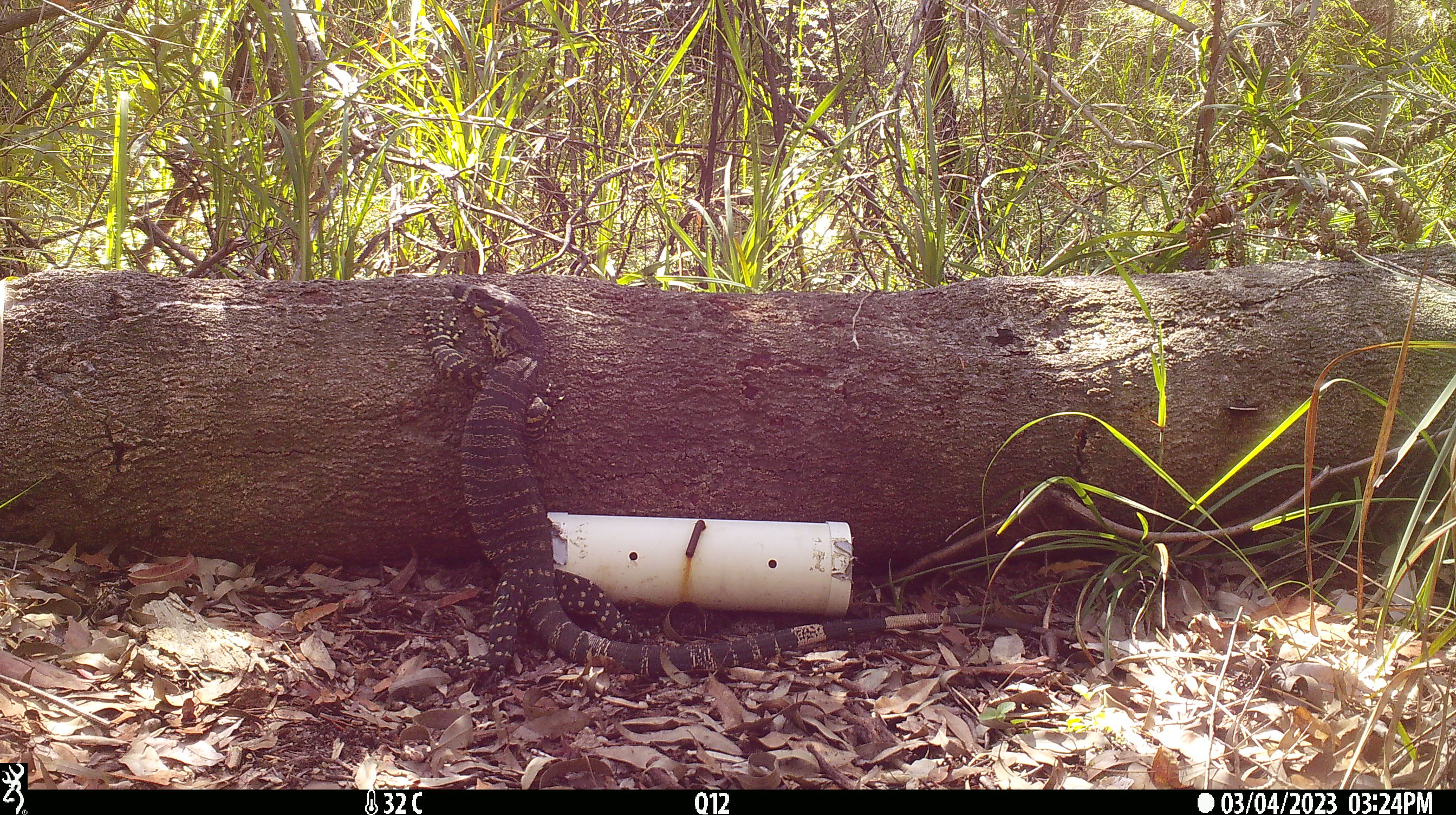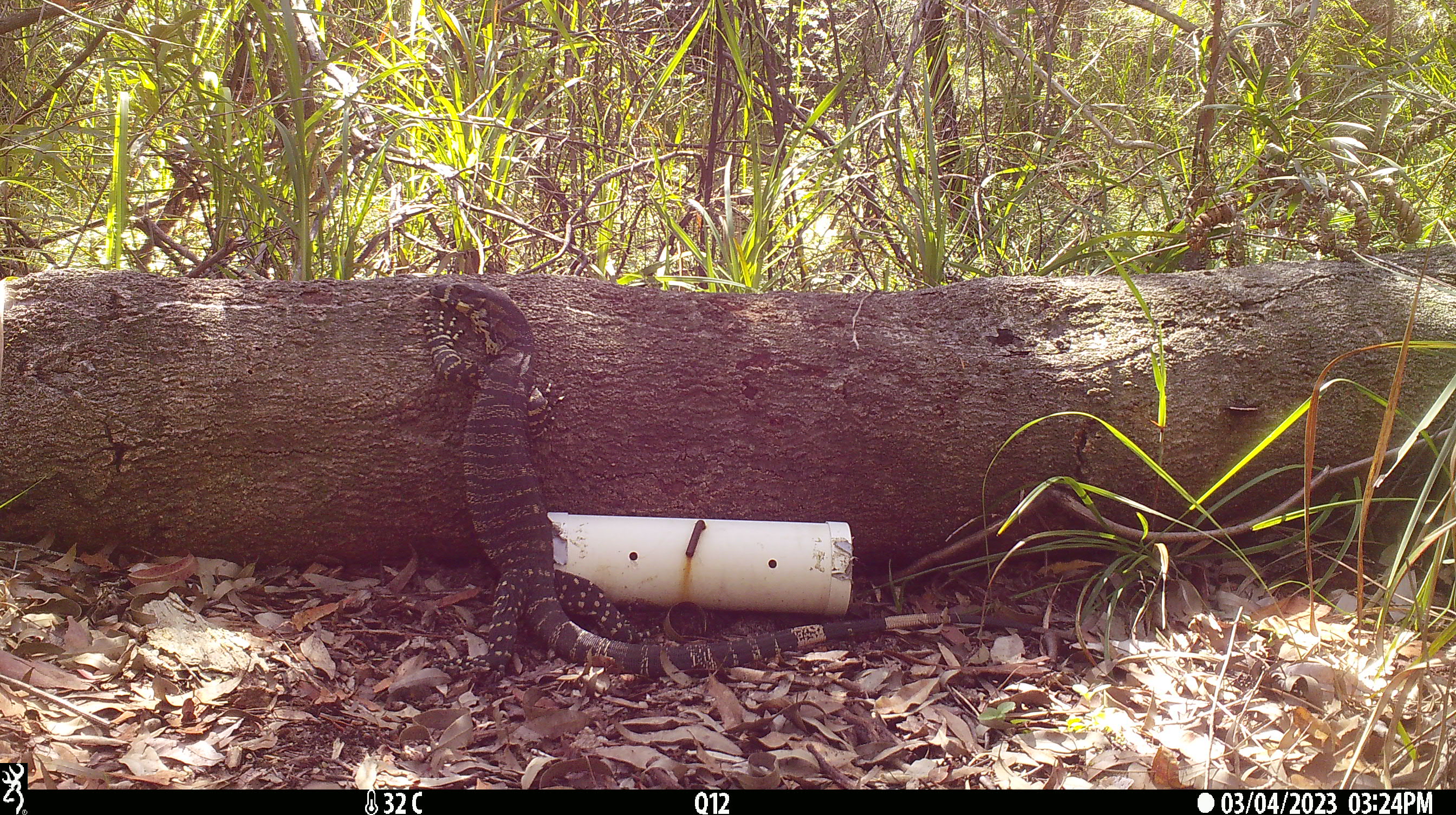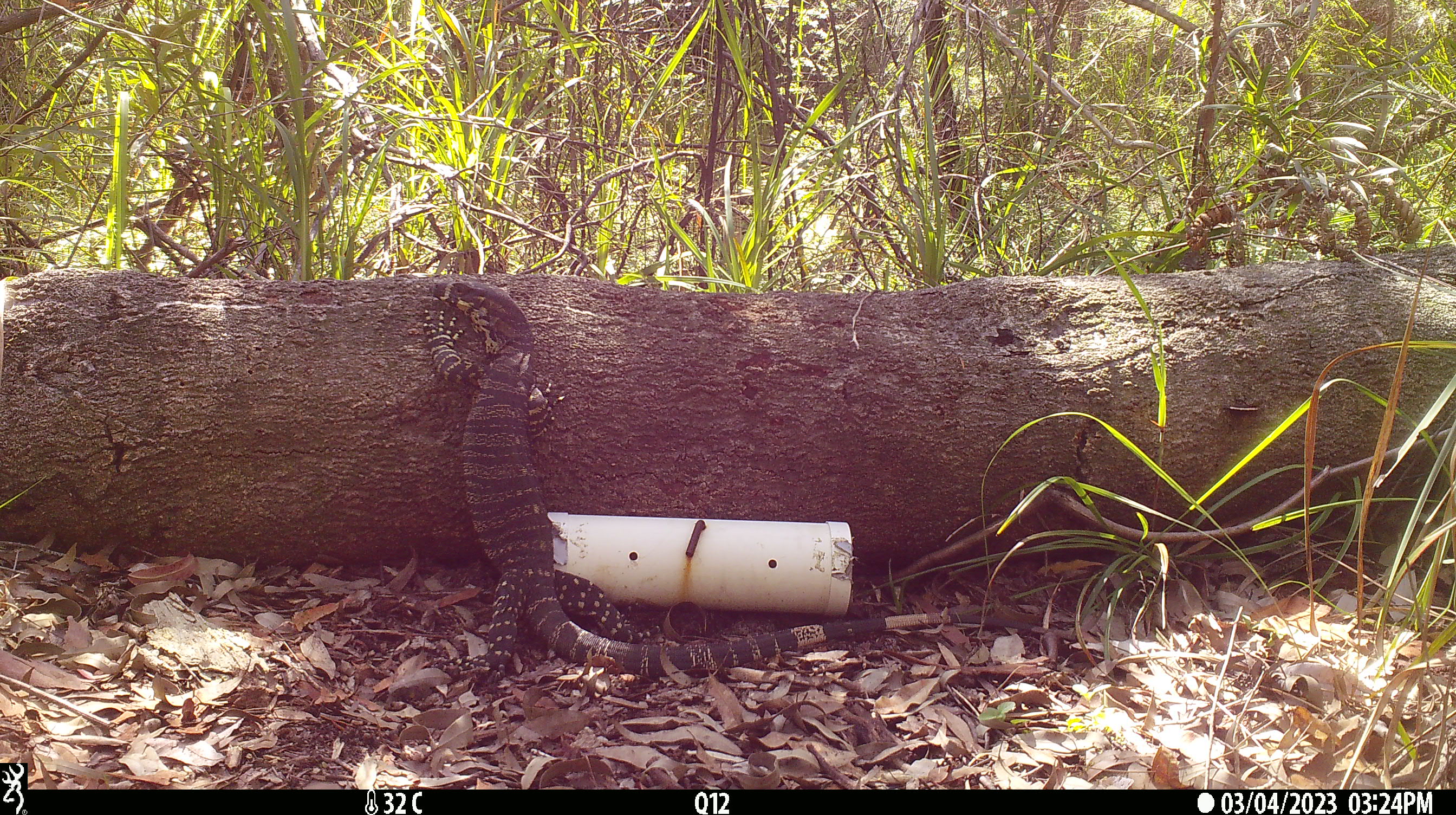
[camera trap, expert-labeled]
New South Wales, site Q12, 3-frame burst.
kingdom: Animalia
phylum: Chordata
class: Reptilia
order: Squamata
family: Varanidae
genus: Varanus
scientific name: Varanus varius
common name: lace monitor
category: goanna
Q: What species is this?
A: Goanna (lace monitor) (Varanus varius).